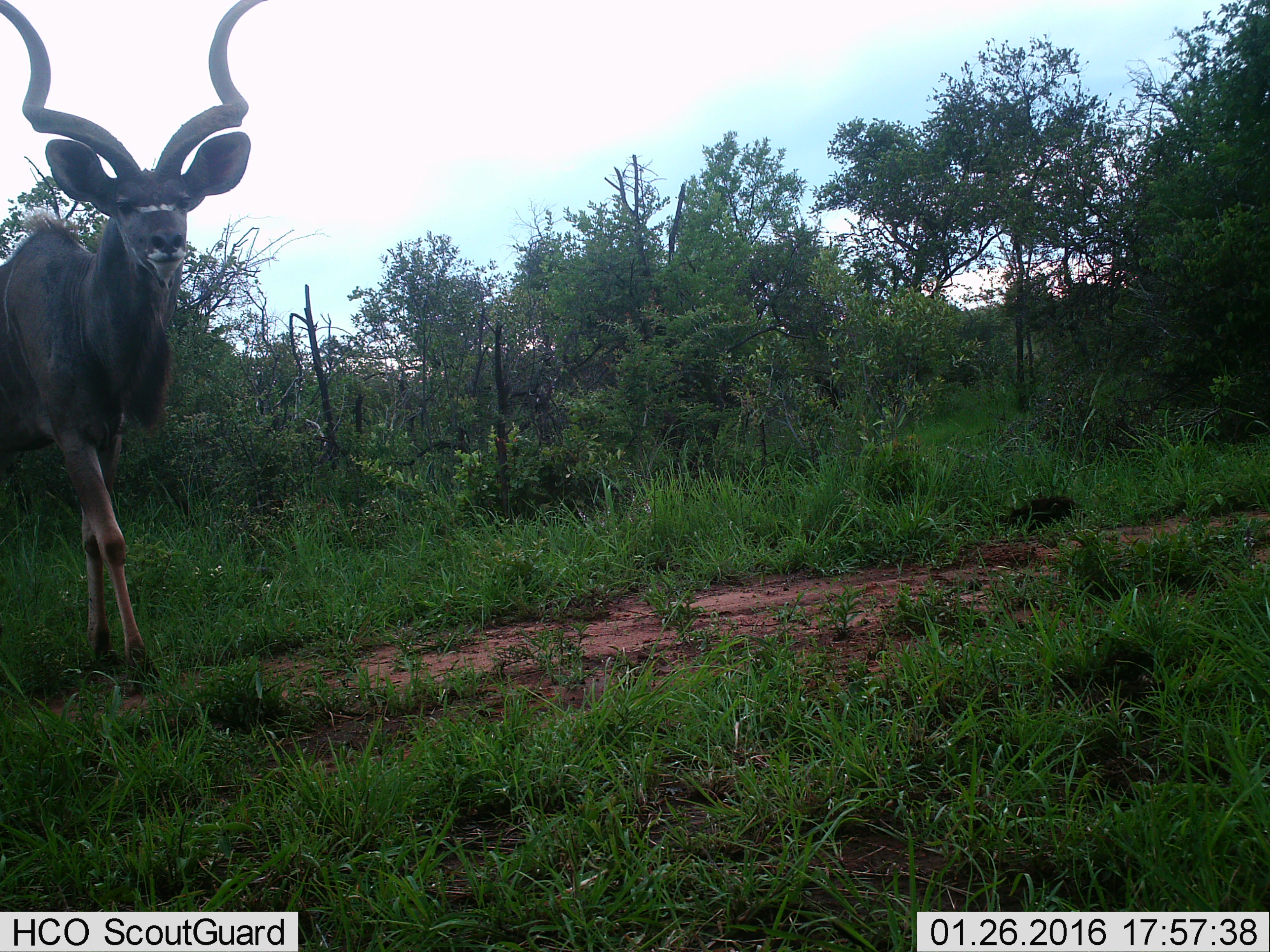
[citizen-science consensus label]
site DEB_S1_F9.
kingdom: Animalia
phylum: Chordata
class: Mammalia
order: Artiodactyla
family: Bovidae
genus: Tragelaphus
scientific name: Tragelaphus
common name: kudu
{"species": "kudu (Tragelaphus)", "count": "1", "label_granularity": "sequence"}